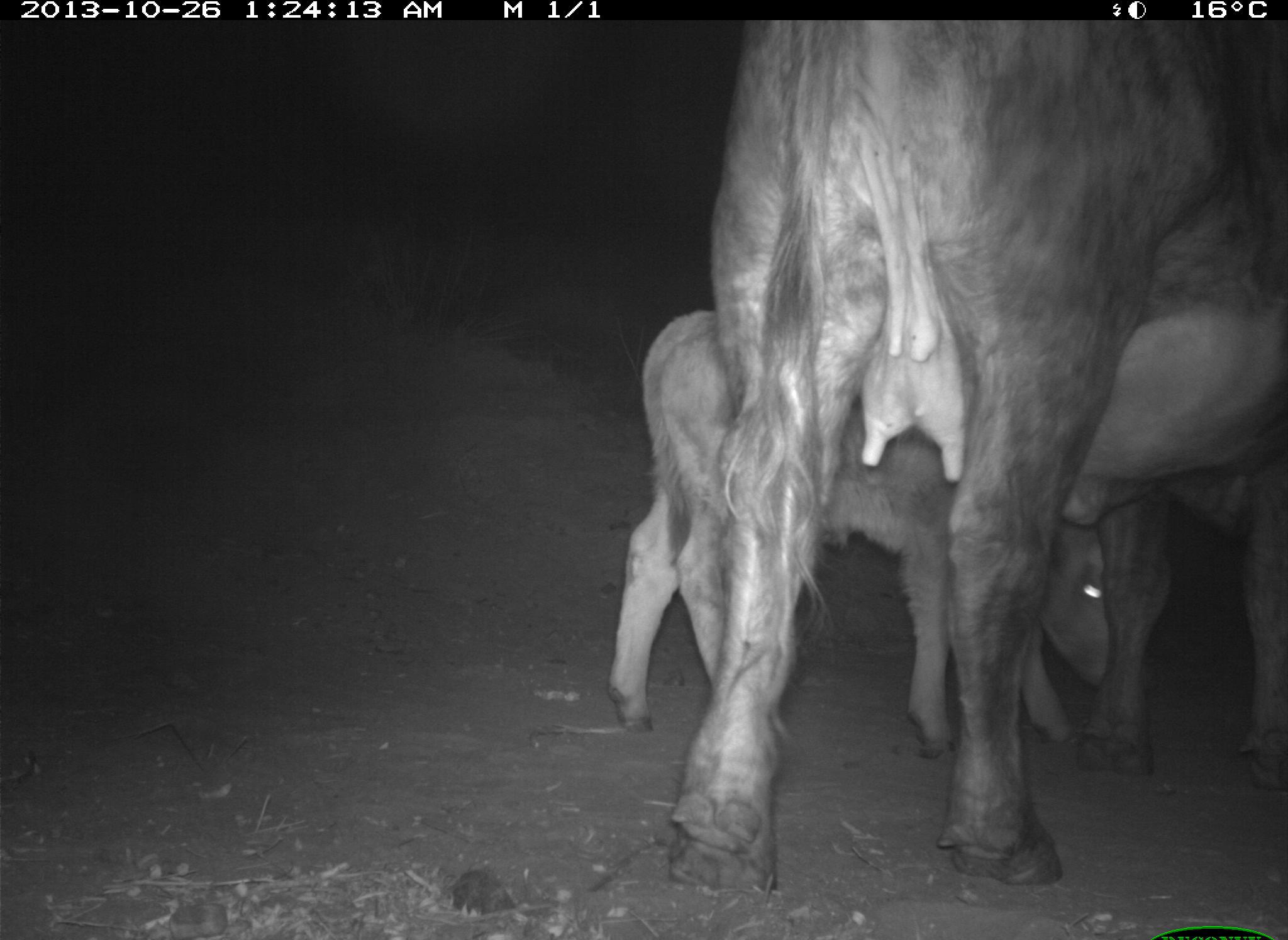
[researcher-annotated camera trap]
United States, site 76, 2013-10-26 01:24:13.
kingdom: Animalia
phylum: Chordata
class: Mammalia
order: Artiodactyla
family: Bovidae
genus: Bos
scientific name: Bos taurus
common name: cow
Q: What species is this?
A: Cow (Bos taurus).